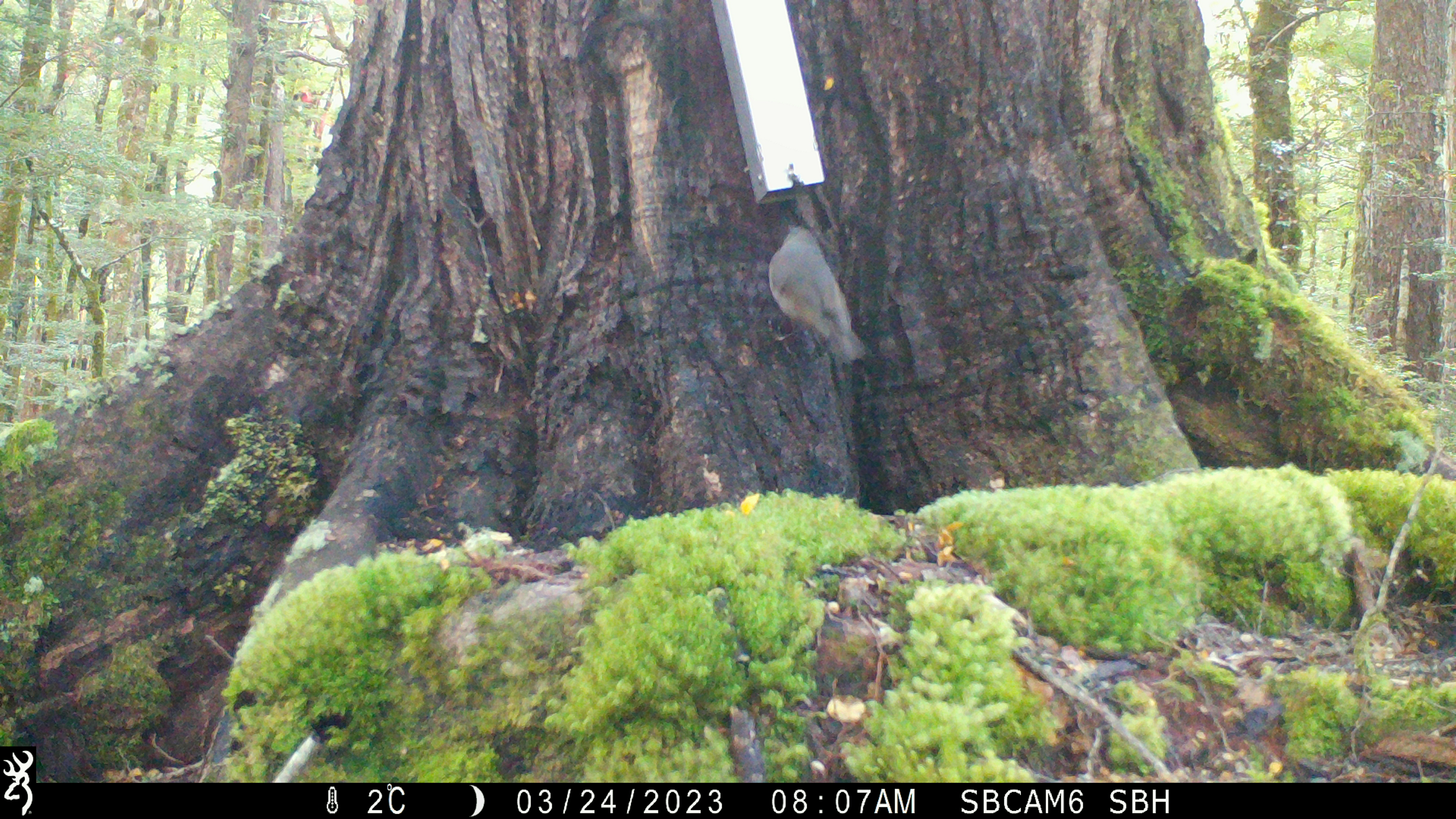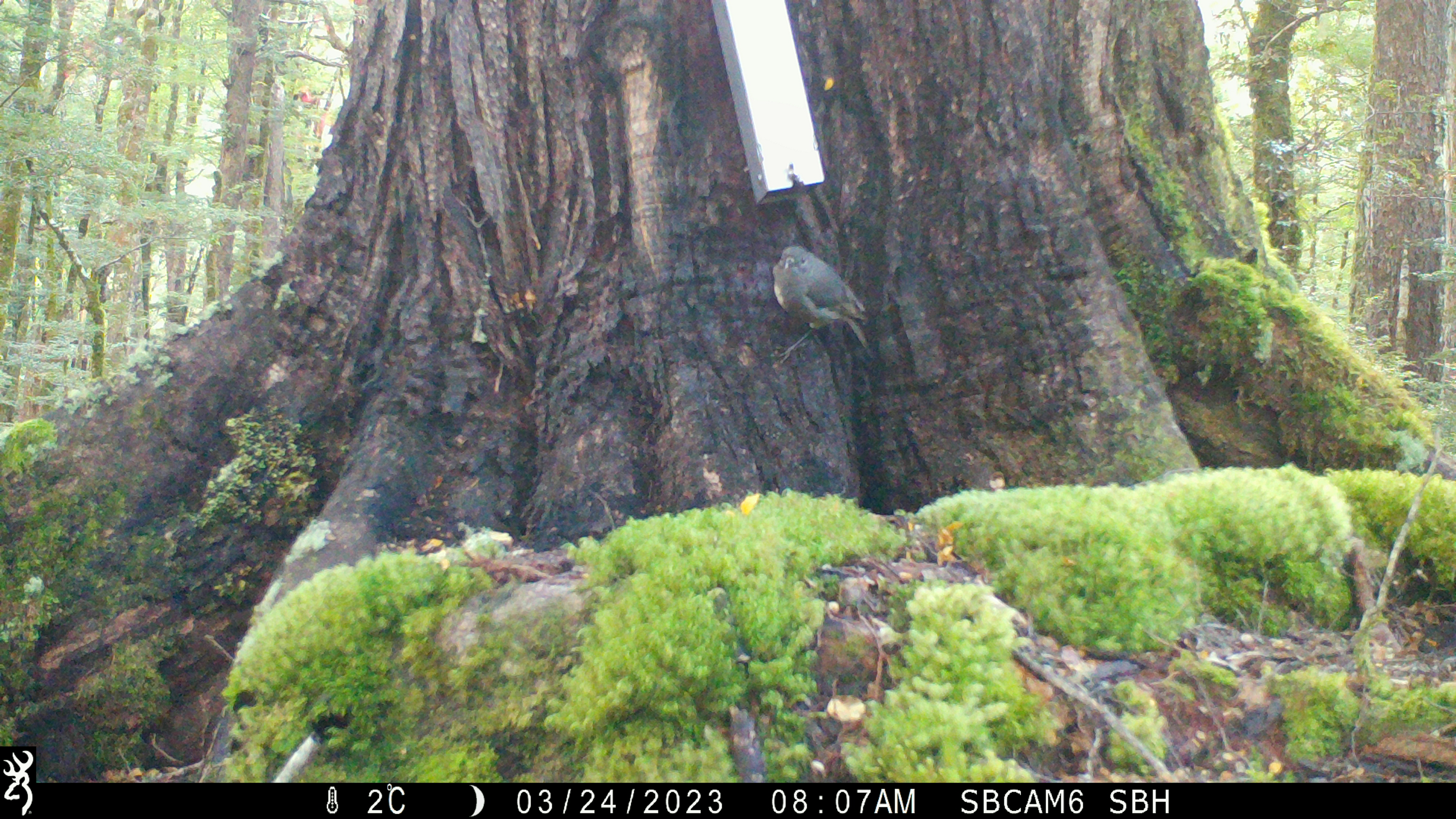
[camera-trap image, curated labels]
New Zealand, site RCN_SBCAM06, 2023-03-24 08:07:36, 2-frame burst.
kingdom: Animalia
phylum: Chordata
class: Aves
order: Passeriformes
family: Petroicidae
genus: Petroica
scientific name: Petroica australis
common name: new zealand robin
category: robin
Robin (new zealand robin) (Petroica australis).